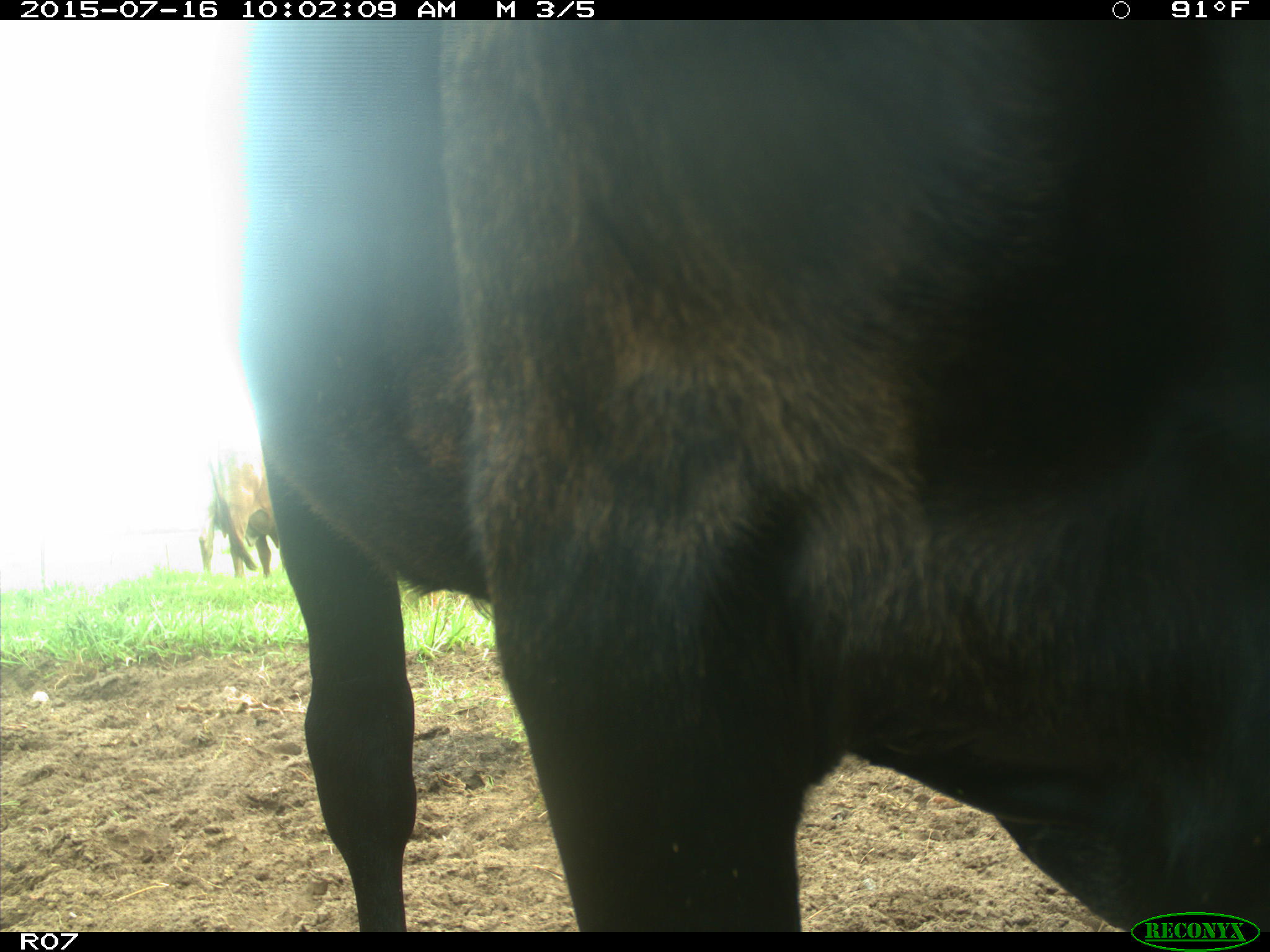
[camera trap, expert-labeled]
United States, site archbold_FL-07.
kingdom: Animalia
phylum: Chordata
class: Mammalia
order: Artiodactyla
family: Bovidae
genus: Bos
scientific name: Bos taurus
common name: domestic cow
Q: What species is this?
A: Bos taurus (domestic cow).